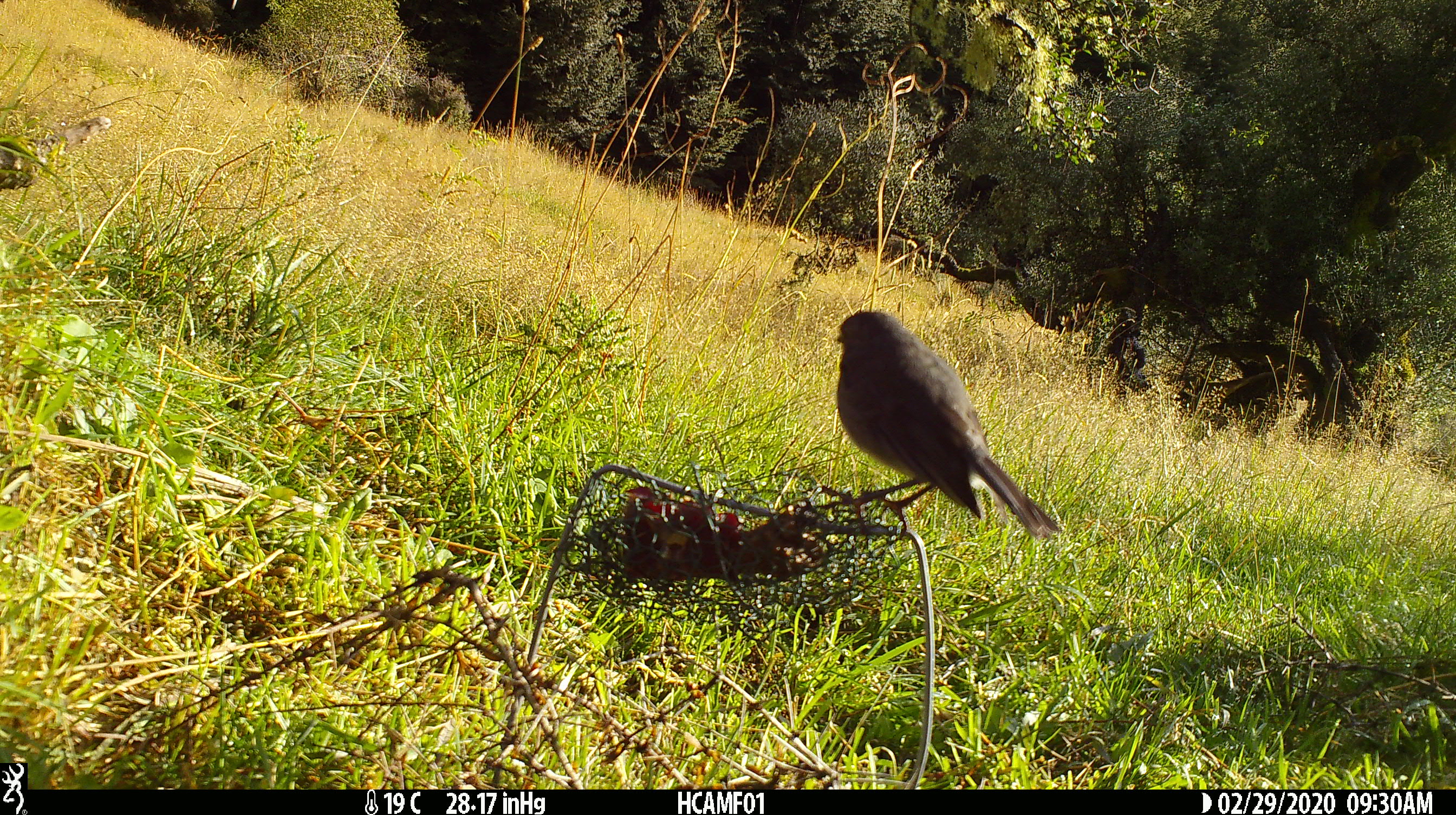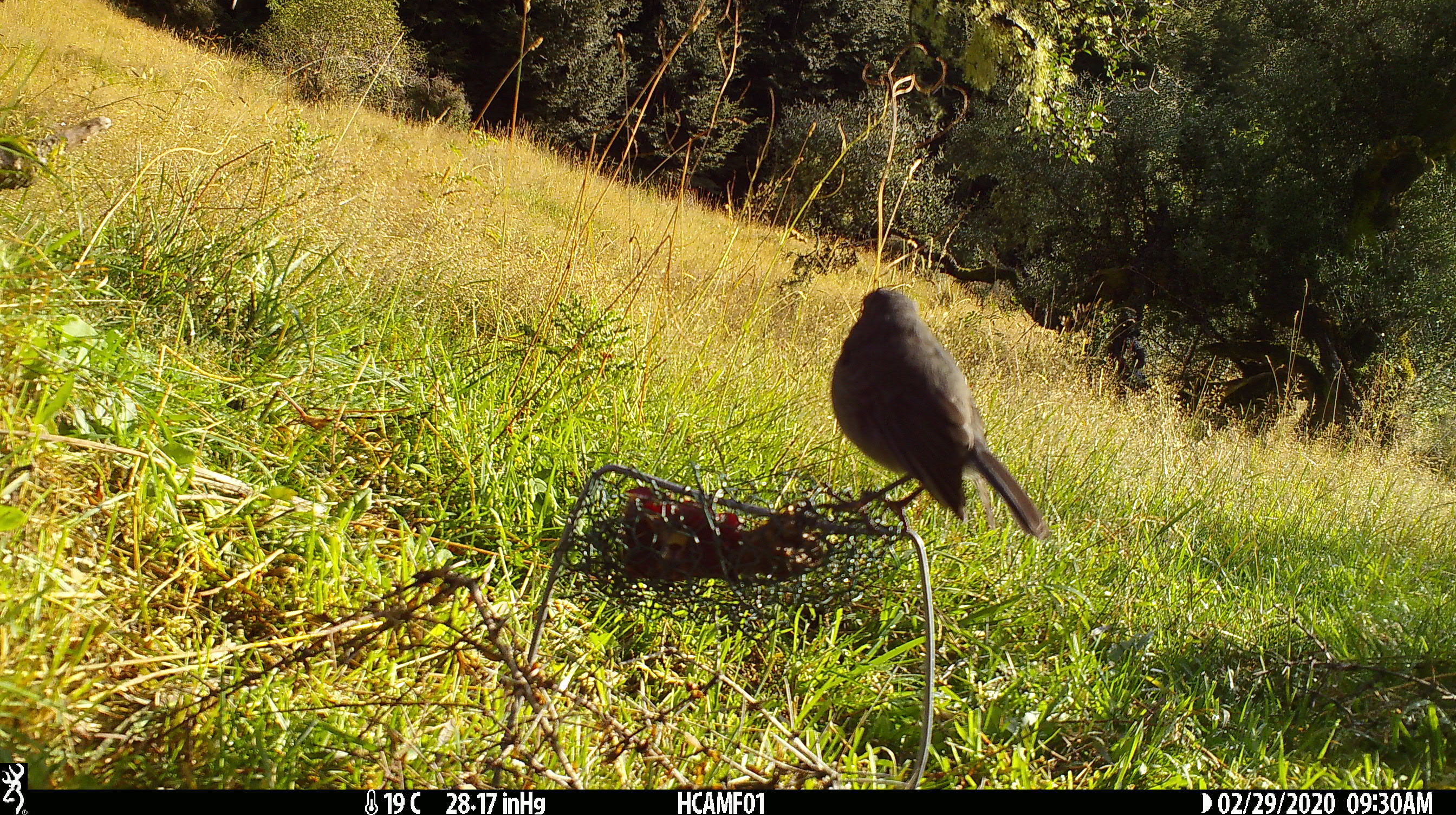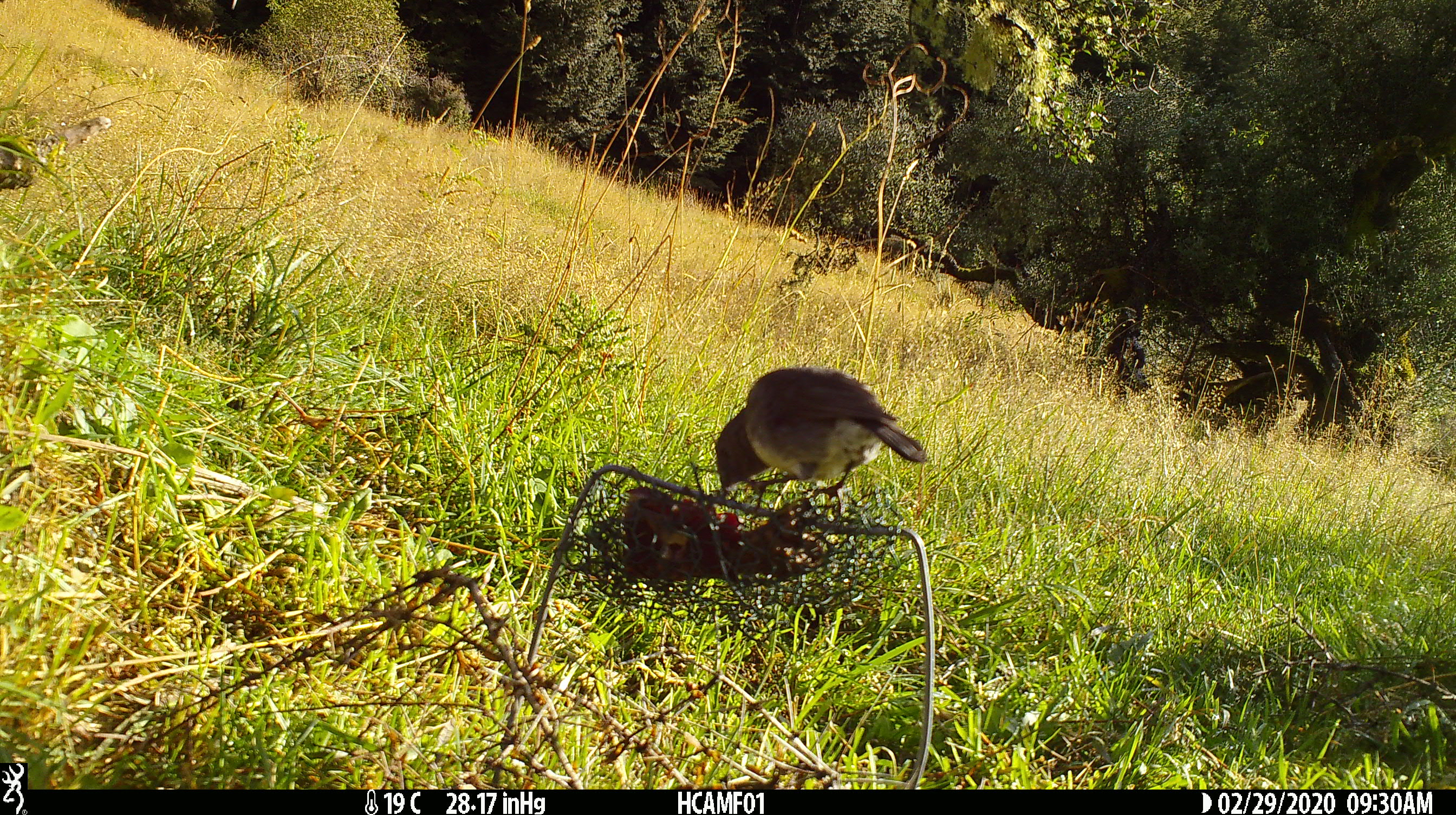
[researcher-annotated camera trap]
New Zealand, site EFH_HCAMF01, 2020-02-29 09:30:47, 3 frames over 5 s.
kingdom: Animalia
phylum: Chordata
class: Aves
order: Passeriformes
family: Petroicidae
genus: Petroica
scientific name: Petroica australis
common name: new zealand robin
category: robin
Robin (new zealand robin) (Petroica australis).